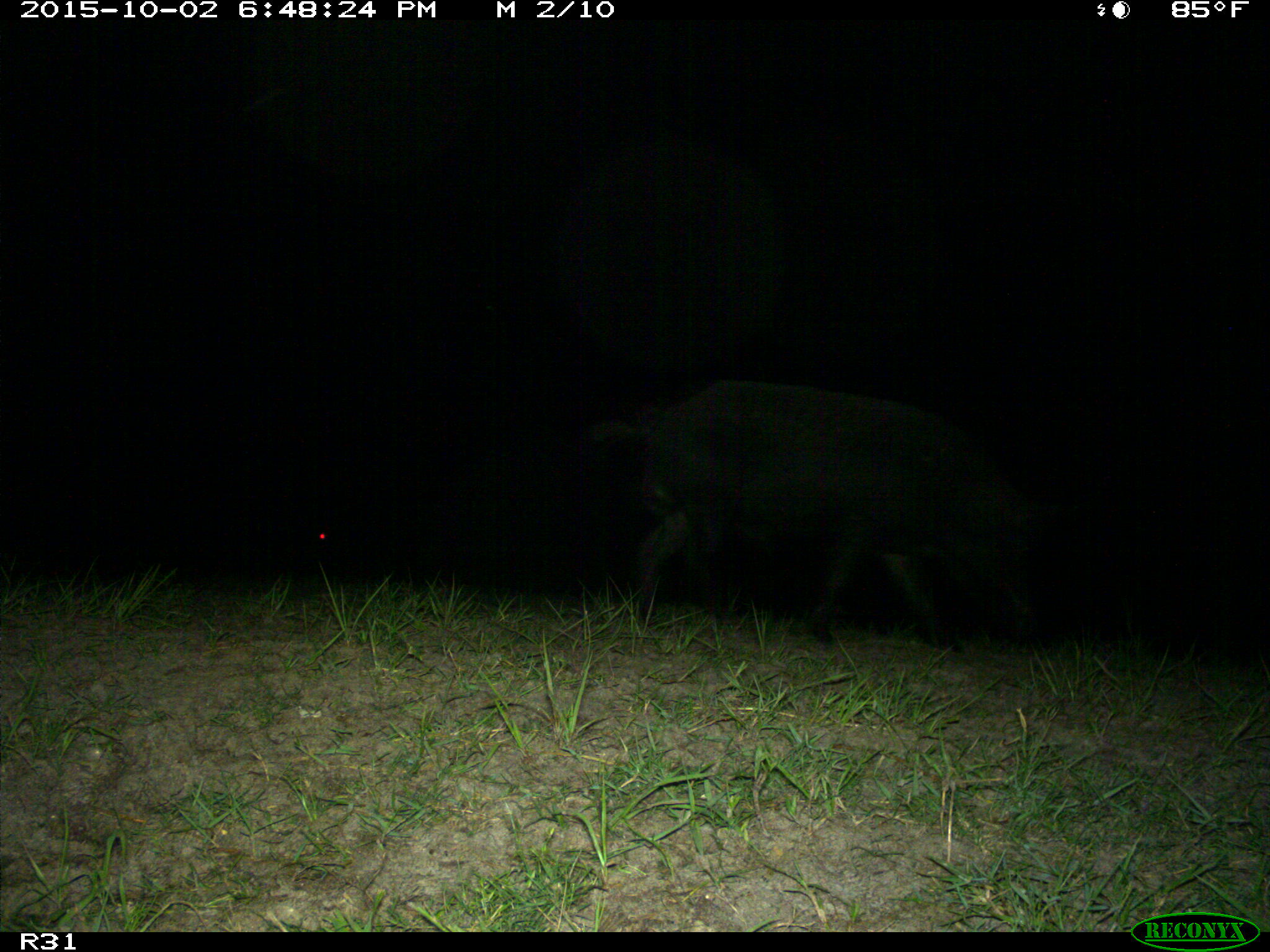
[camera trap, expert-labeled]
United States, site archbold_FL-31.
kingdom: Animalia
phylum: Chordata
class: Mammalia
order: Artiodactyla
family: Suidae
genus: Sus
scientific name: Sus scrofa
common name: wild boar